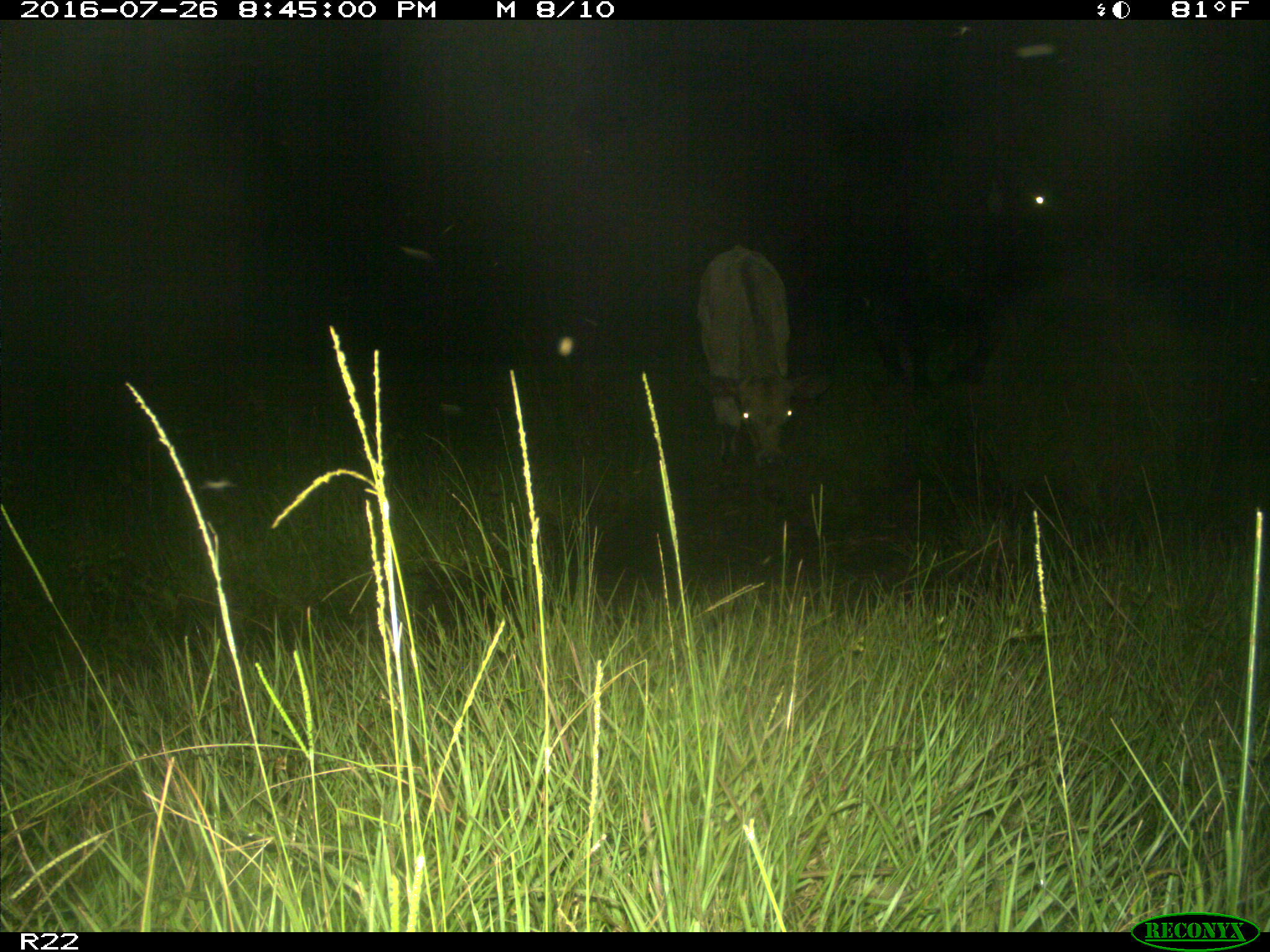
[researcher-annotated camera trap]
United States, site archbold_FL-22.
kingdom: Animalia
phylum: Chordata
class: Mammalia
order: Artiodactyla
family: Bovidae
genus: Bos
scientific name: Bos taurus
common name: domestic cow